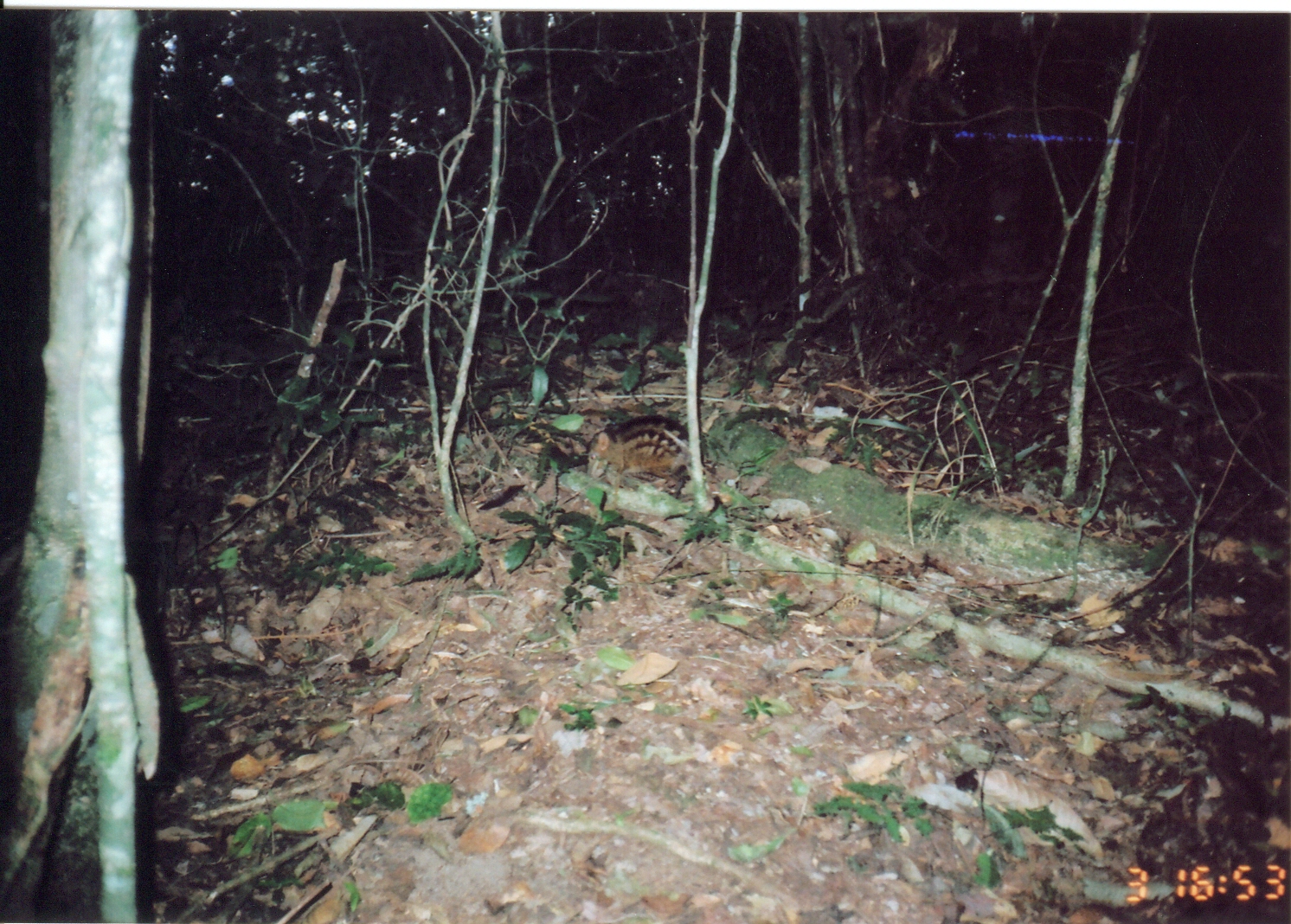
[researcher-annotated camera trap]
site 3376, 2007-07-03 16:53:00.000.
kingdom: Animalia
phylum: Chordata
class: Mammalia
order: Macroscelidea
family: Macroscelididae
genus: Rhynchocyon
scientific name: Rhynchocyon cirnei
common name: checkered sengi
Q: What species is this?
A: Rhynchocyon cirnei (checkered sengi).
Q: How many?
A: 1.